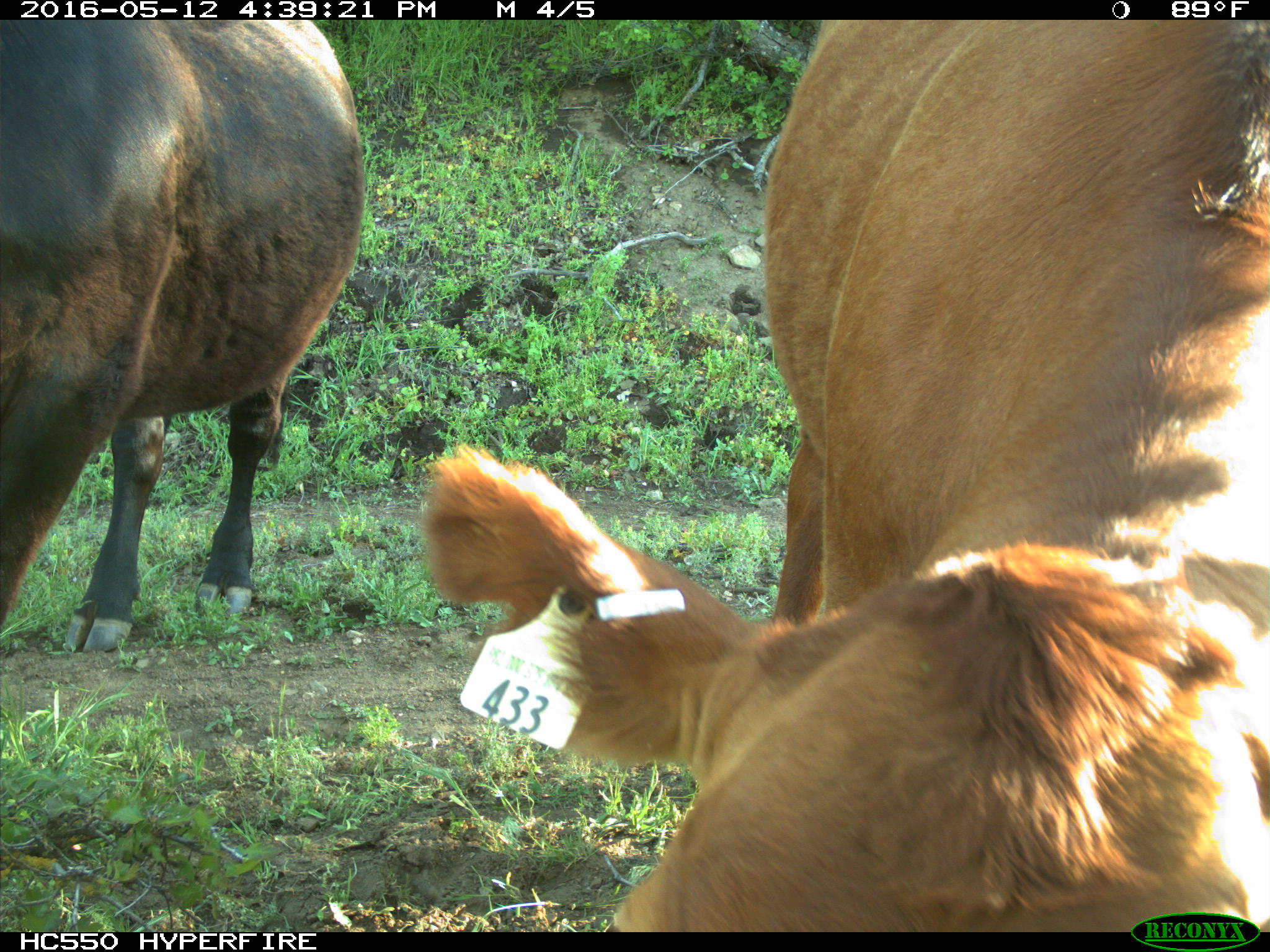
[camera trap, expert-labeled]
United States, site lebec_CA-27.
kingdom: Animalia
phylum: Chordata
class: Mammalia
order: Artiodactyla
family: Bovidae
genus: Bos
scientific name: Bos taurus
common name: domestic cow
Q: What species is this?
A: Bos taurus (domestic cow).